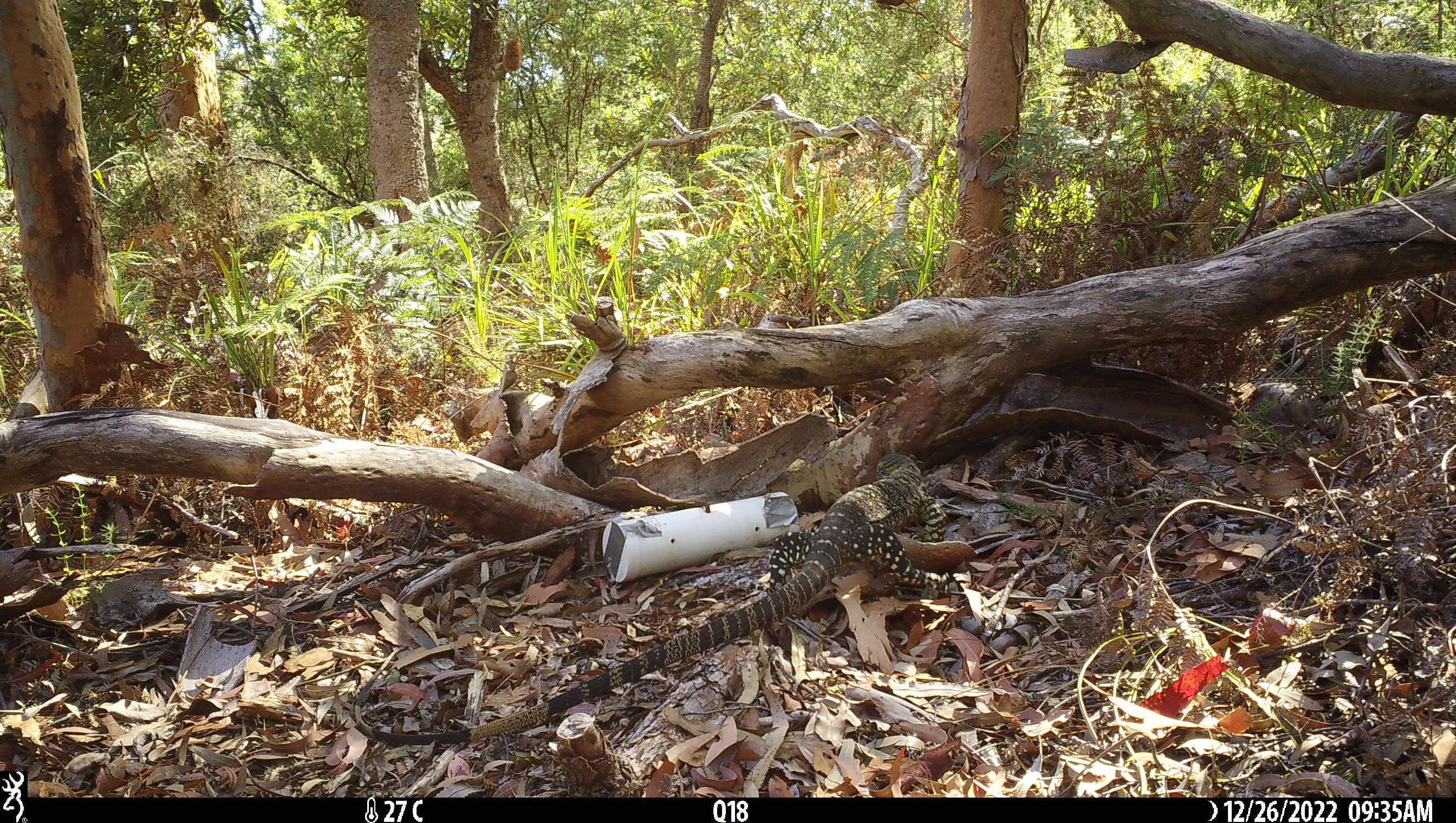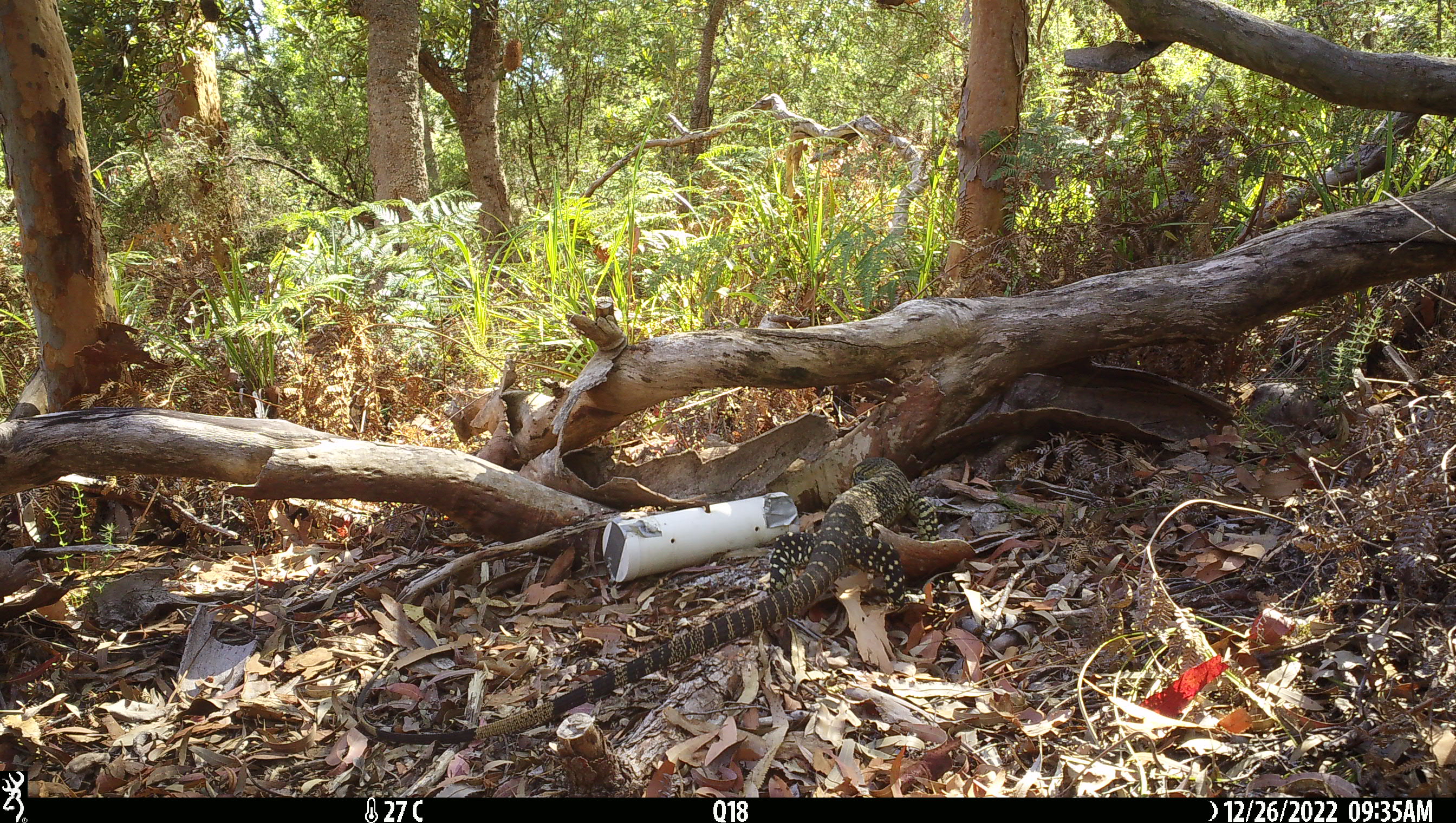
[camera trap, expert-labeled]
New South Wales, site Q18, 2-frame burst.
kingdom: Animalia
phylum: Chordata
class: Reptilia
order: Squamata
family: Varanidae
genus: Varanus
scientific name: Varanus varius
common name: lace monitor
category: goanna